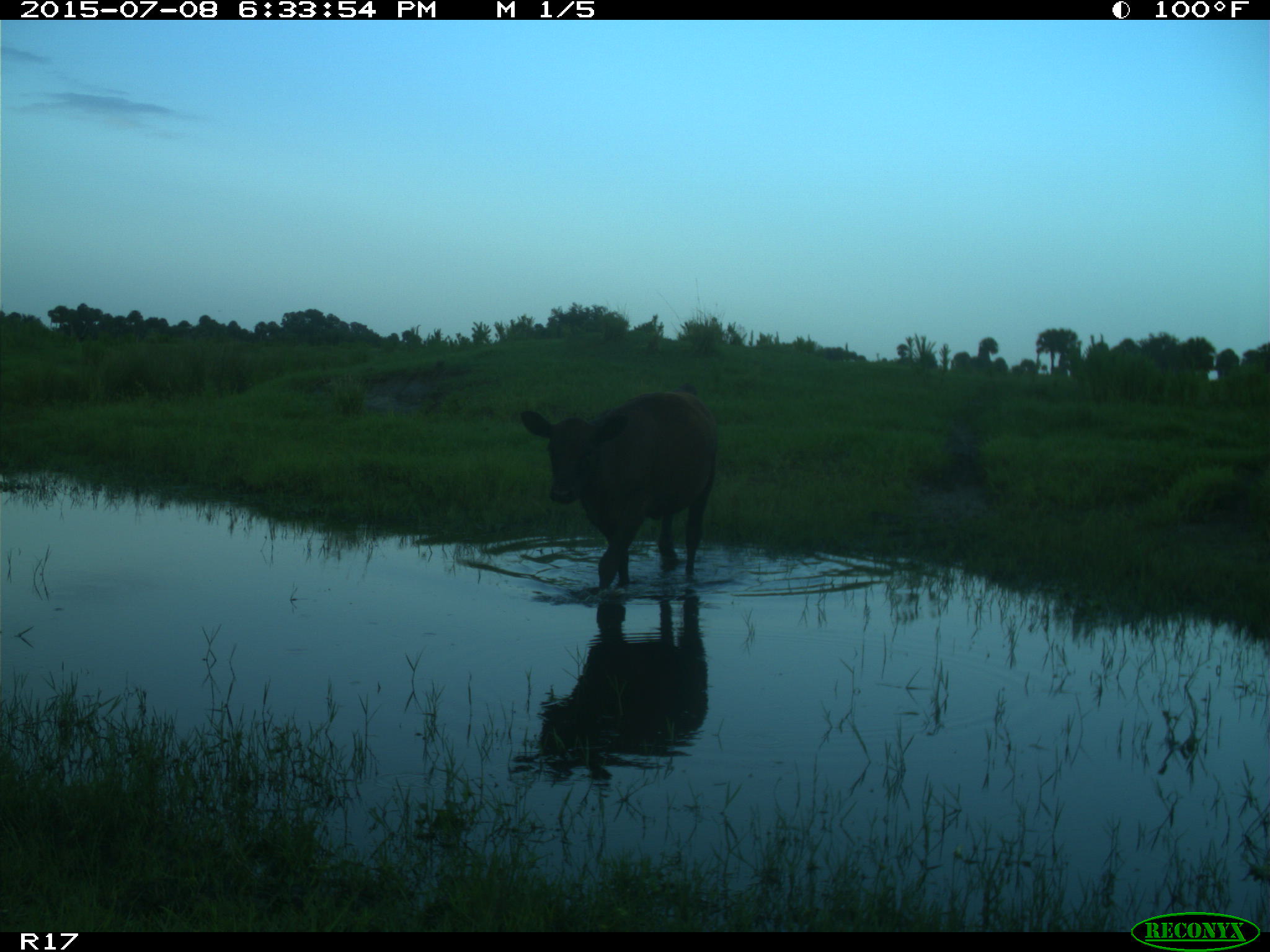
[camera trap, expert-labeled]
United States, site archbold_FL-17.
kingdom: Animalia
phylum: Chordata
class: Mammalia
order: Artiodactyla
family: Bovidae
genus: Bos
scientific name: Bos taurus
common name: domestic cow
Bos taurus (domestic cow).